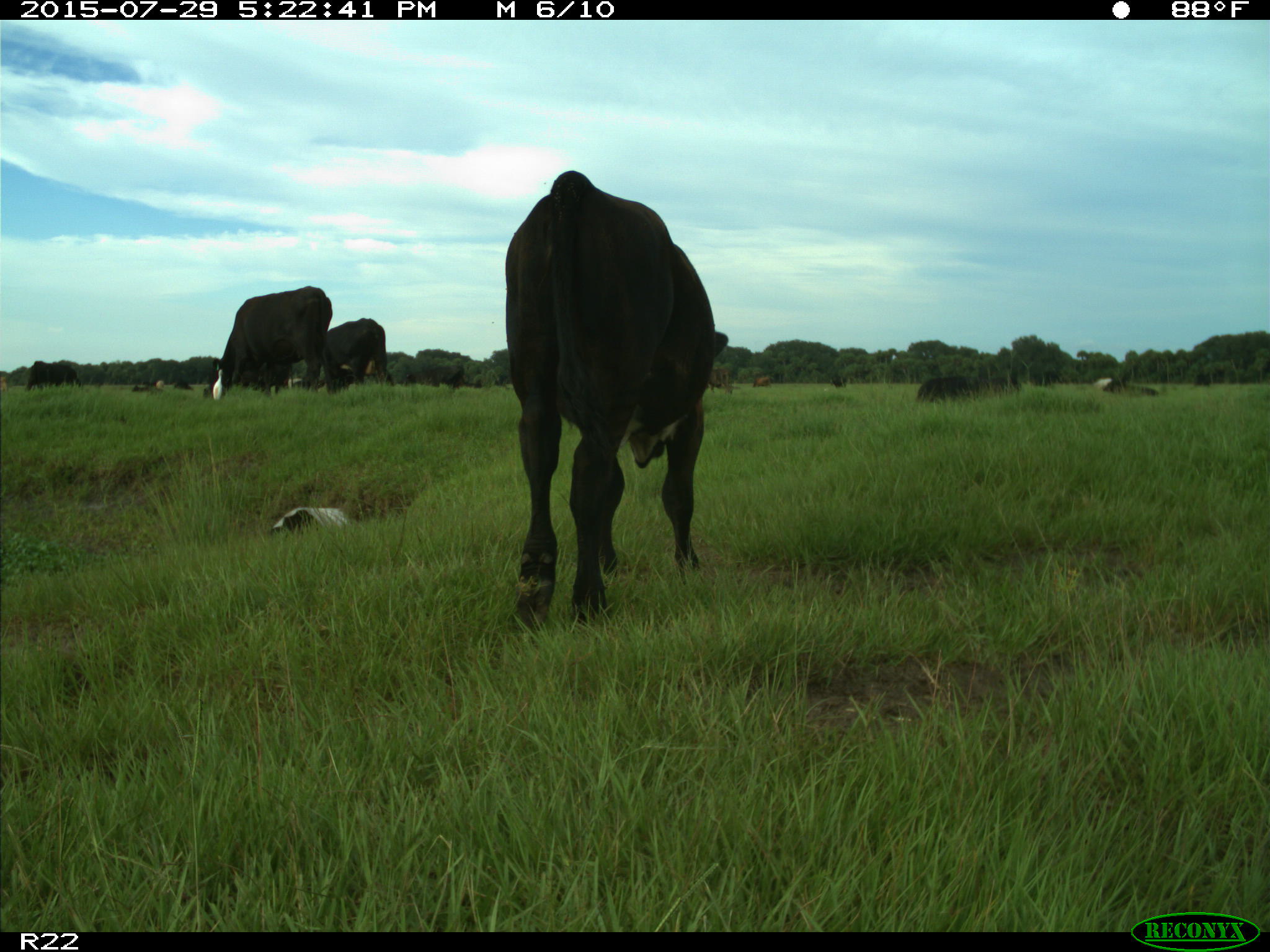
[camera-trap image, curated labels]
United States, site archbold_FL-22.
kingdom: Animalia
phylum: Chordata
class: Mammalia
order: Artiodactyla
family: Bovidae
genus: Bos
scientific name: Bos taurus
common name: domestic cow